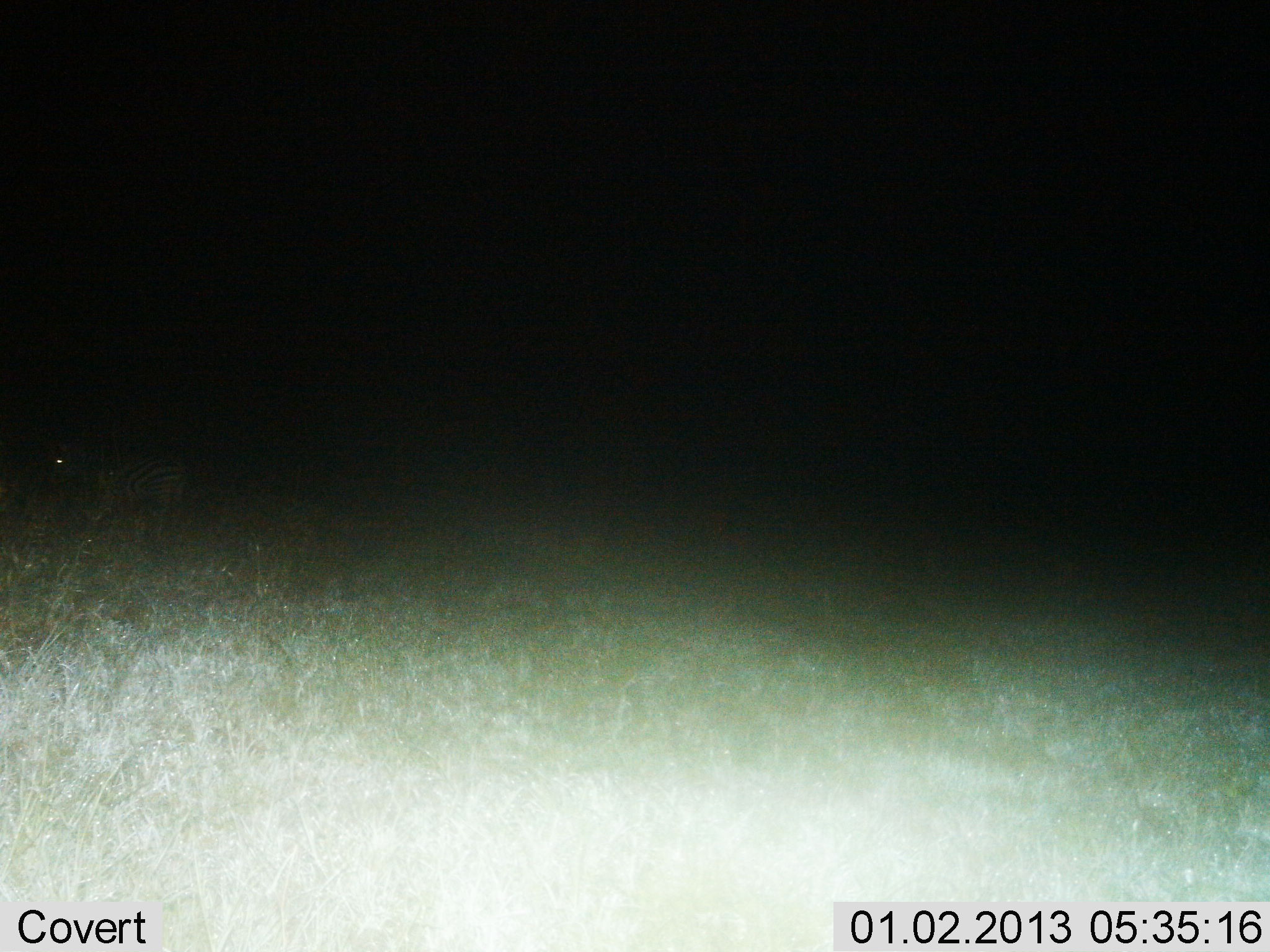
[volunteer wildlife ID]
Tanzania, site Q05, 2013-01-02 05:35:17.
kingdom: Animalia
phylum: Chordata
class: Mammalia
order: Perissodactyla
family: Equidae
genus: Equus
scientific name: Equus quagga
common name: plains zebra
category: zebra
Zebra (plains zebra) (Equus quagga), count 1. Behavior (volunteer vote fractions): standing 77%, resting 3%, moving 26%, interacting 0%. Young present (vote fraction): 0%. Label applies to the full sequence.